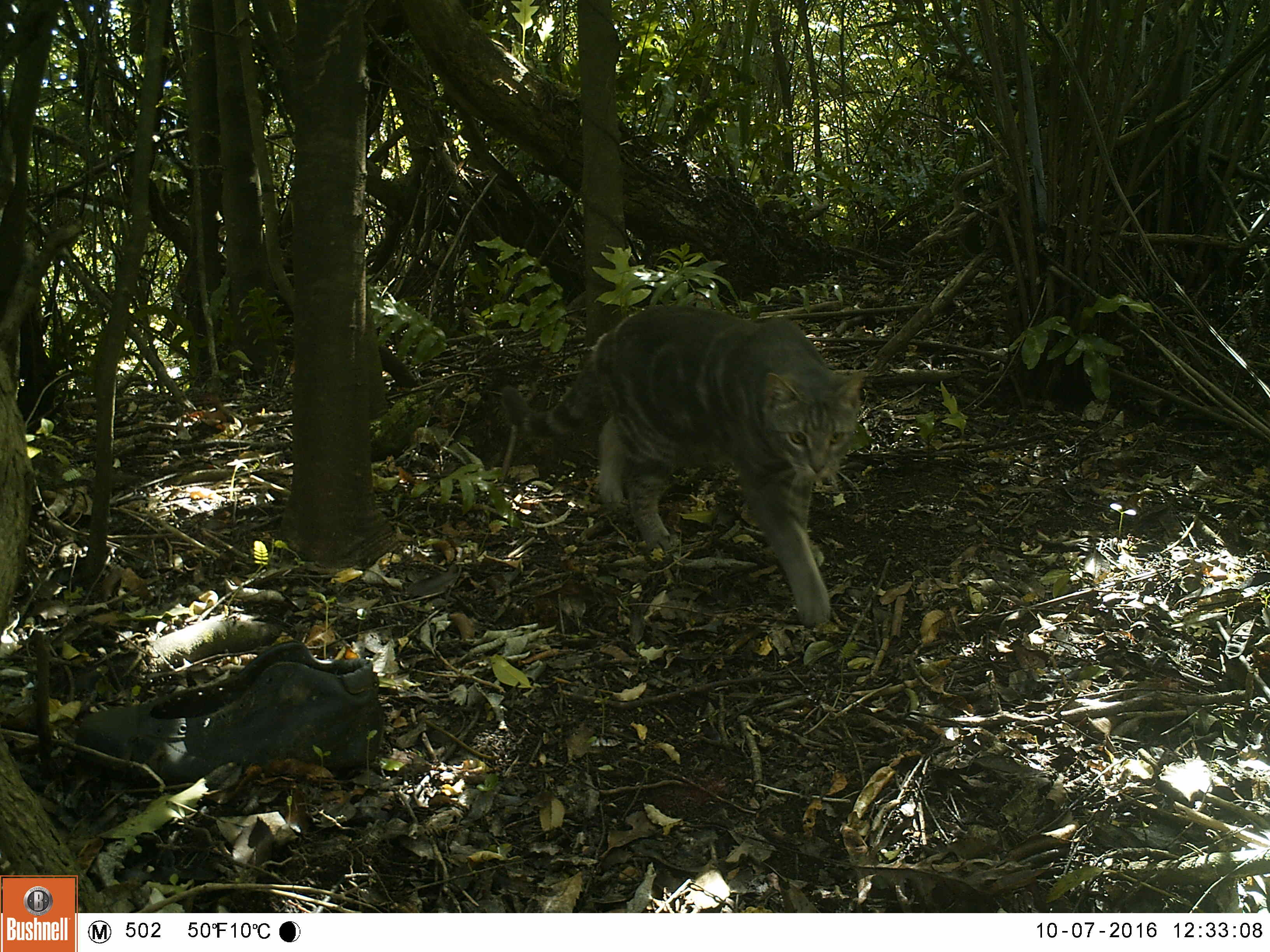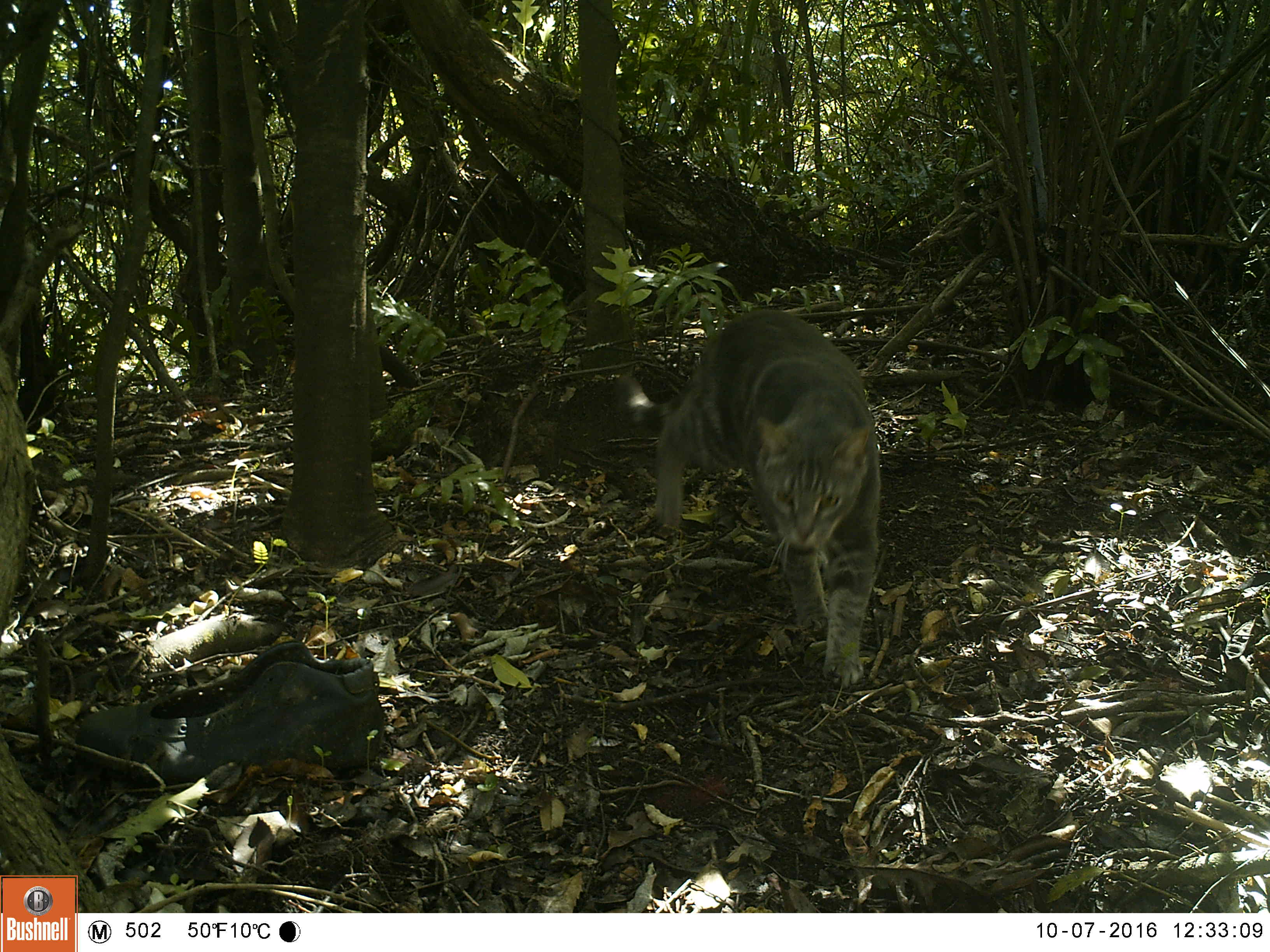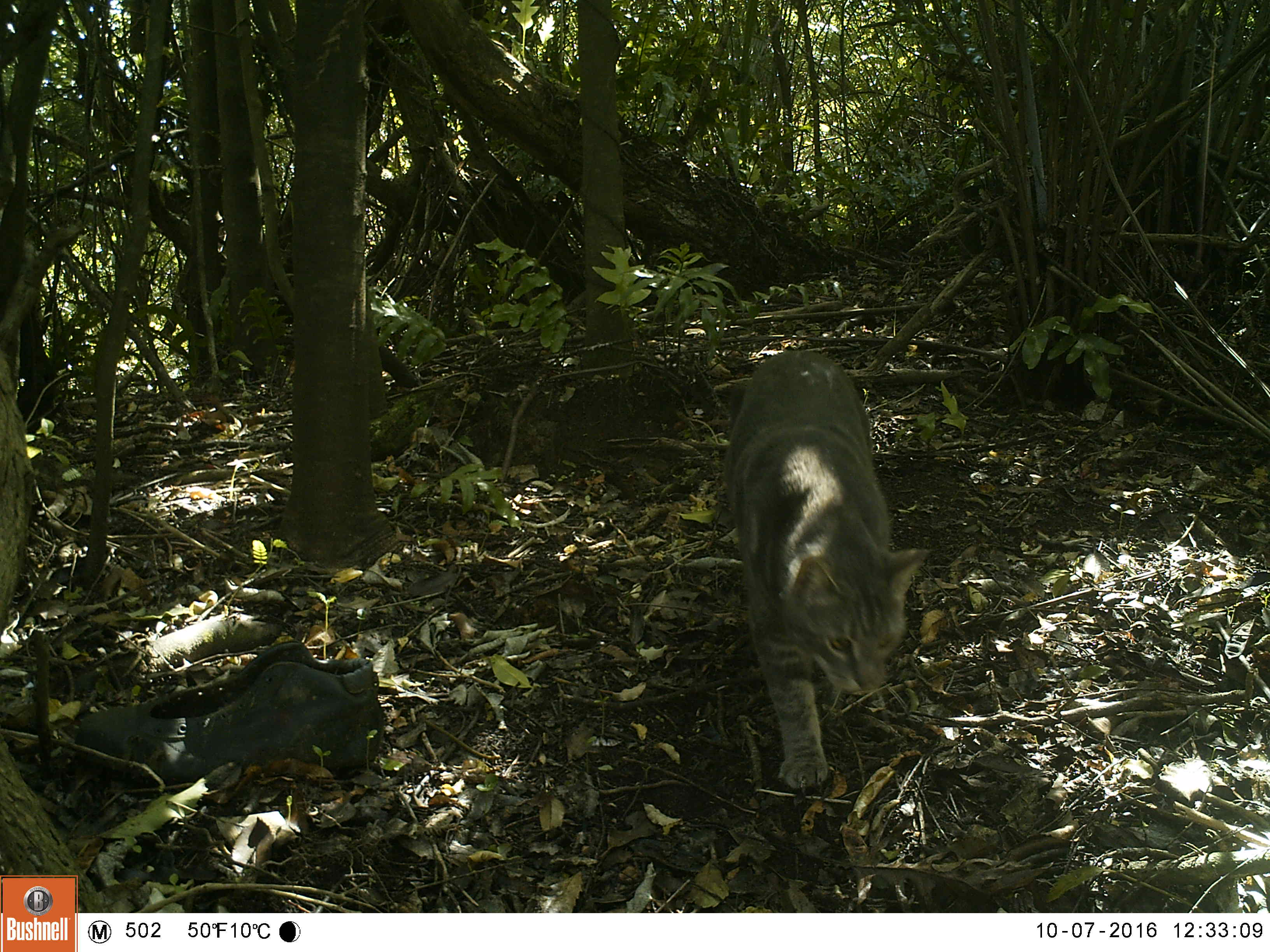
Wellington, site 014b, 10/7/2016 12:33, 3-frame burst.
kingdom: Animalia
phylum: Chordata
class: Mammalia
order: Carnivora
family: Felidae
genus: Felis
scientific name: Felis catus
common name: cat